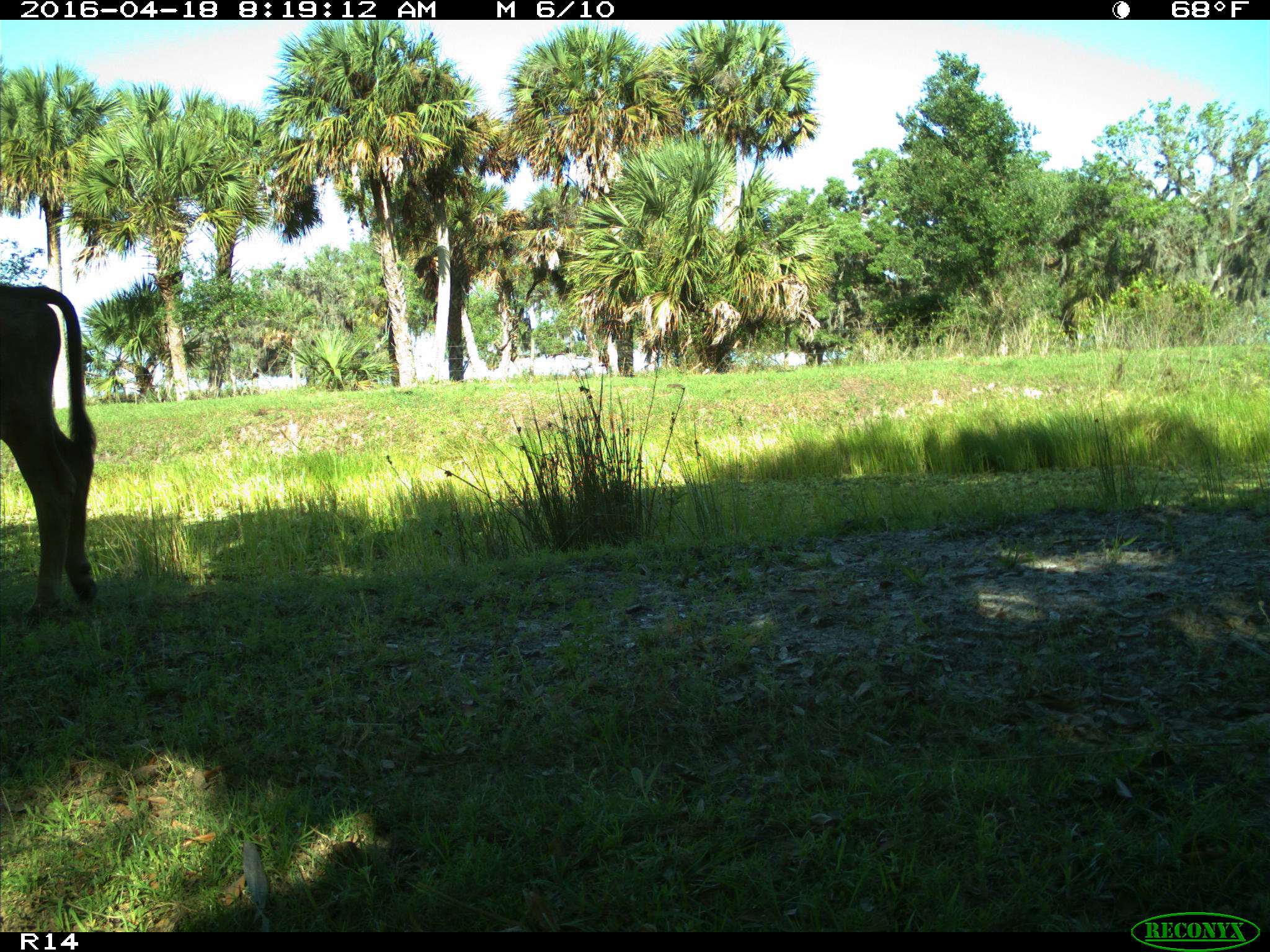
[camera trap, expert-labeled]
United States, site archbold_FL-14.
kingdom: Animalia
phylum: Chordata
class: Mammalia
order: Artiodactyla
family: Bovidae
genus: Bos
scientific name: Bos taurus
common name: domestic cow